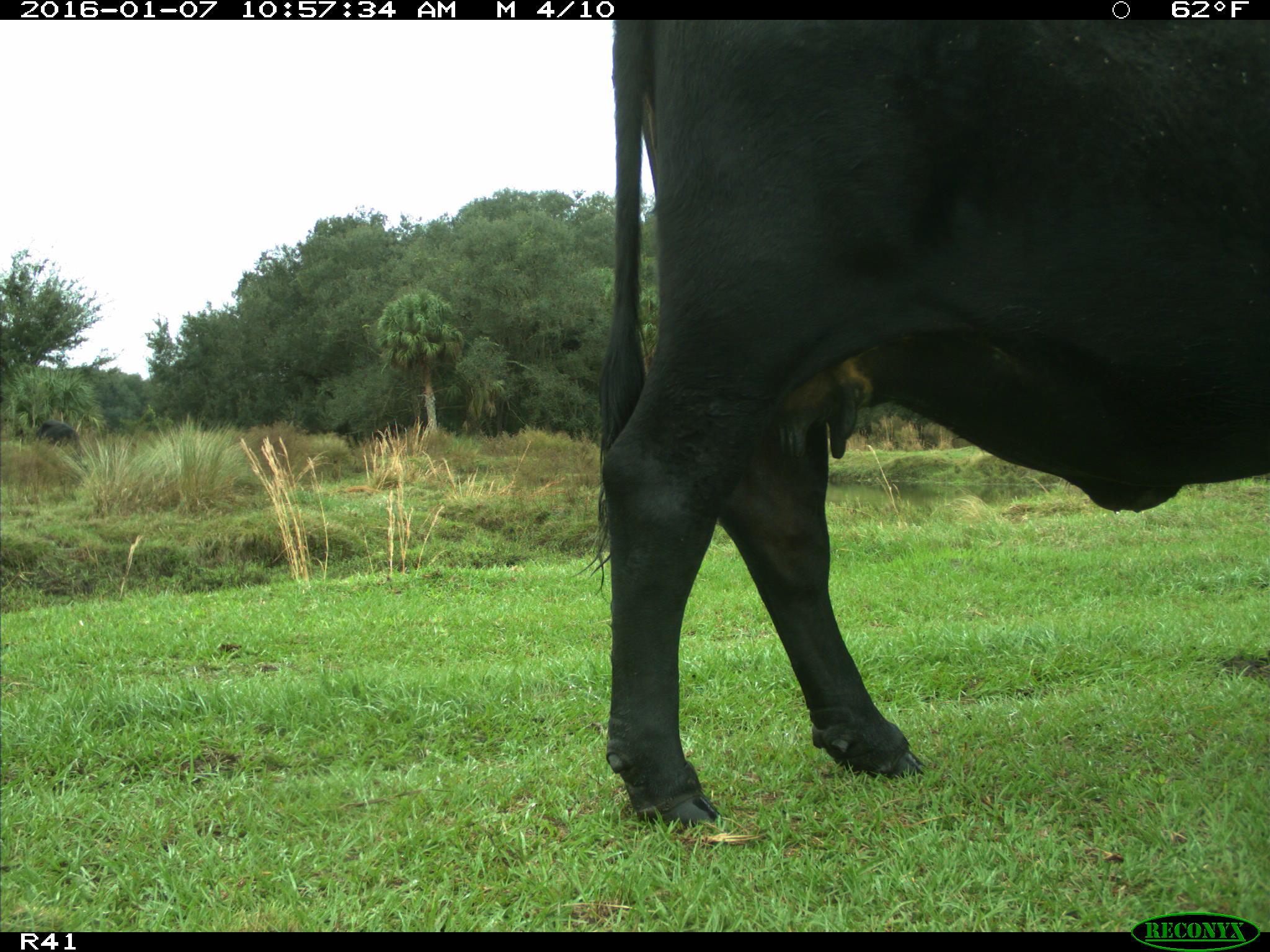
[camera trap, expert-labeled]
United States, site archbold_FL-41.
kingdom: Animalia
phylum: Chordata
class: Mammalia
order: Artiodactyla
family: Bovidae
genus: Bos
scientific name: Bos taurus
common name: domestic cow